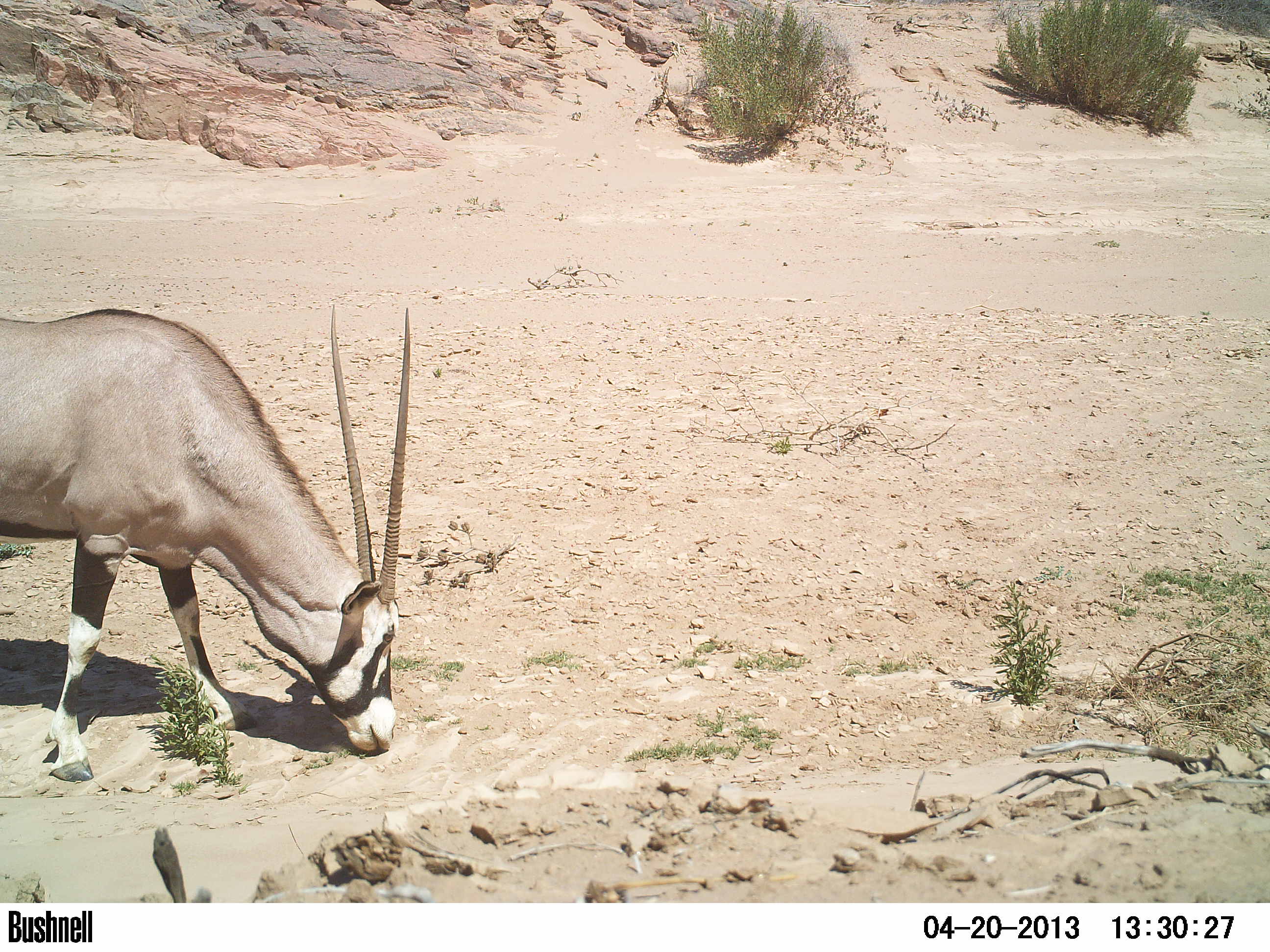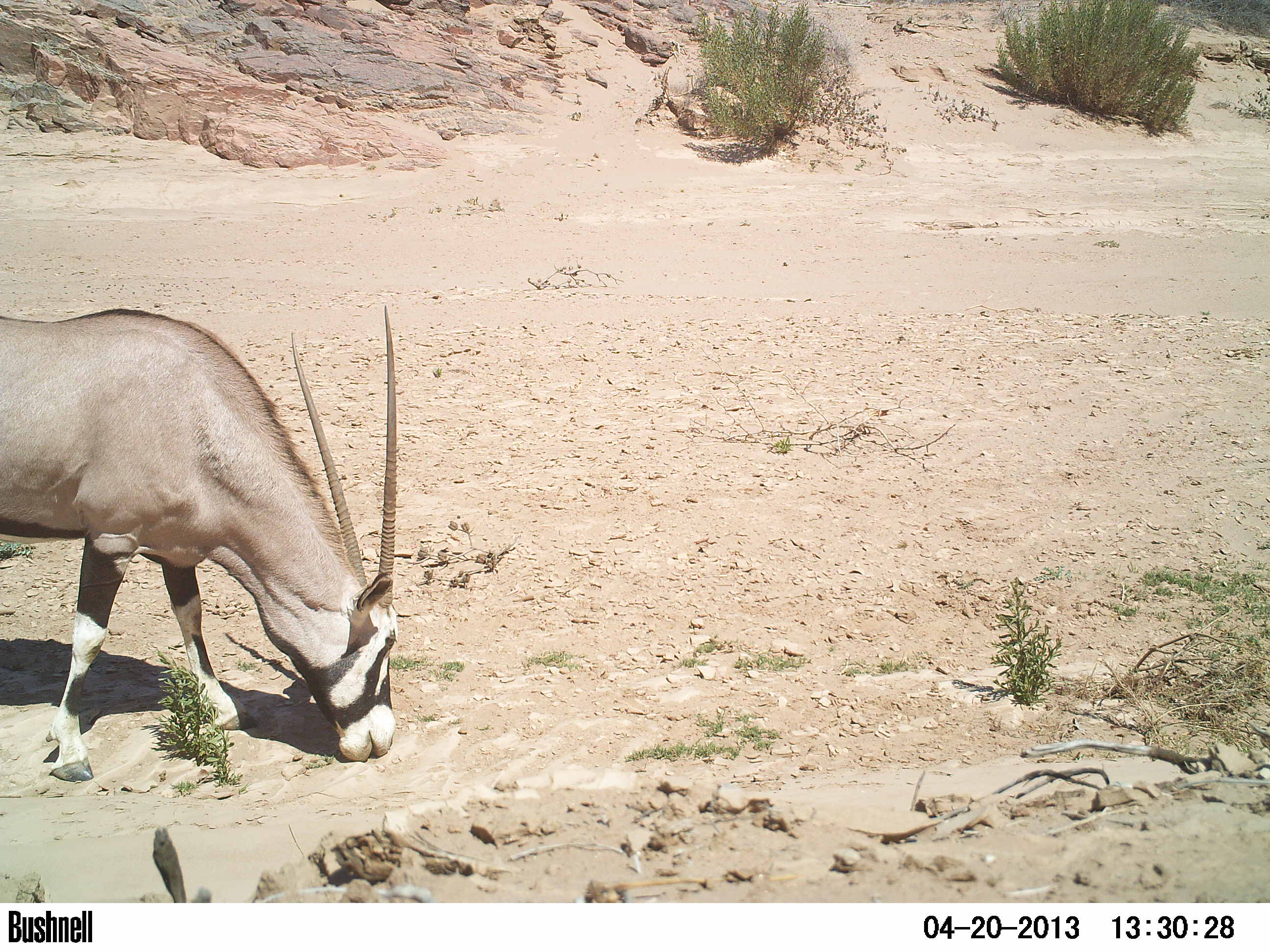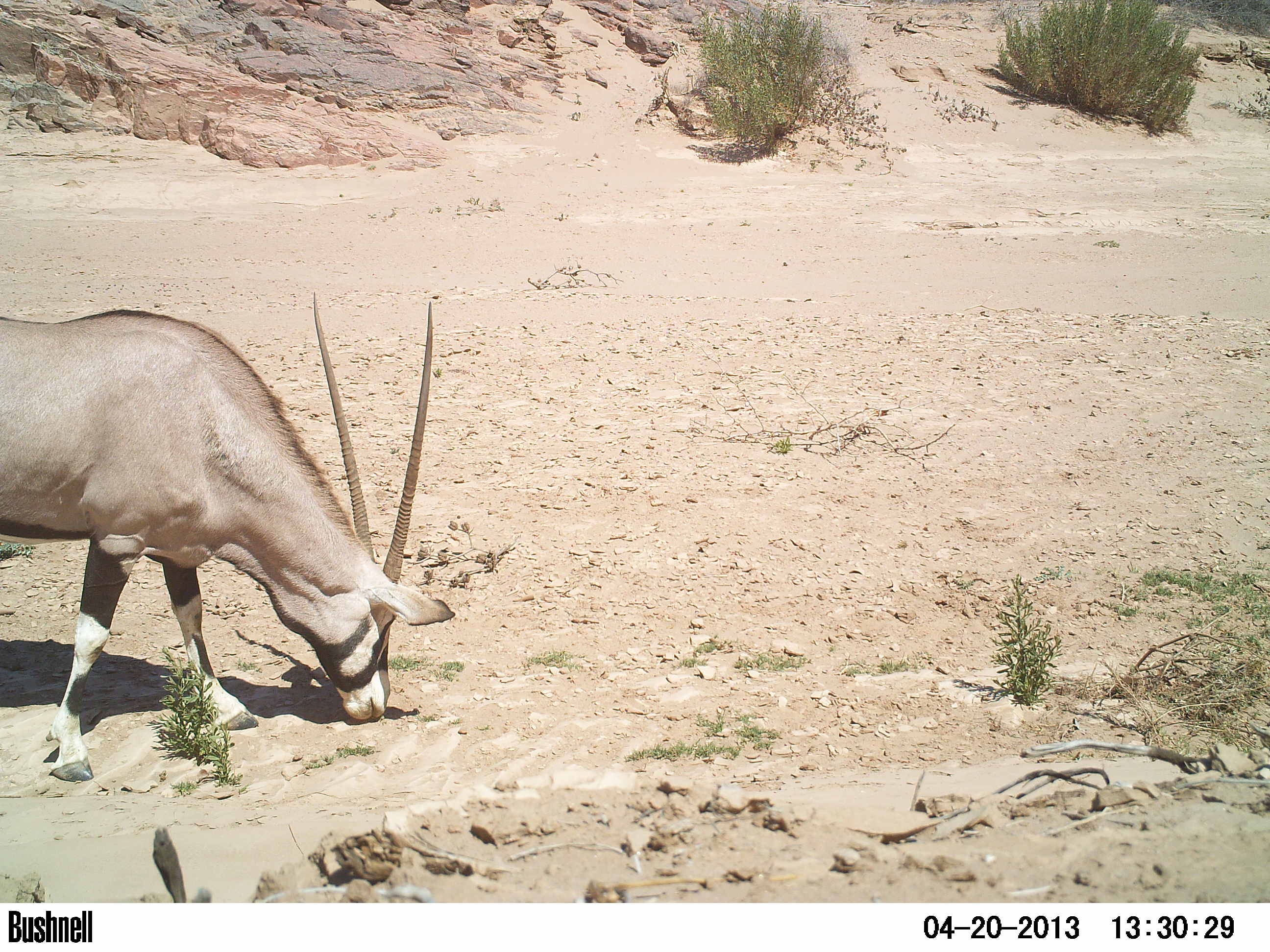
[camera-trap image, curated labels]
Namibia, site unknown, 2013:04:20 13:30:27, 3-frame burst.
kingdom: Animalia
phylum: Chordata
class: Mammalia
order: Artiodactyla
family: Bovidae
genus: Oryx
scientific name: Oryx gazella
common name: gemsbok